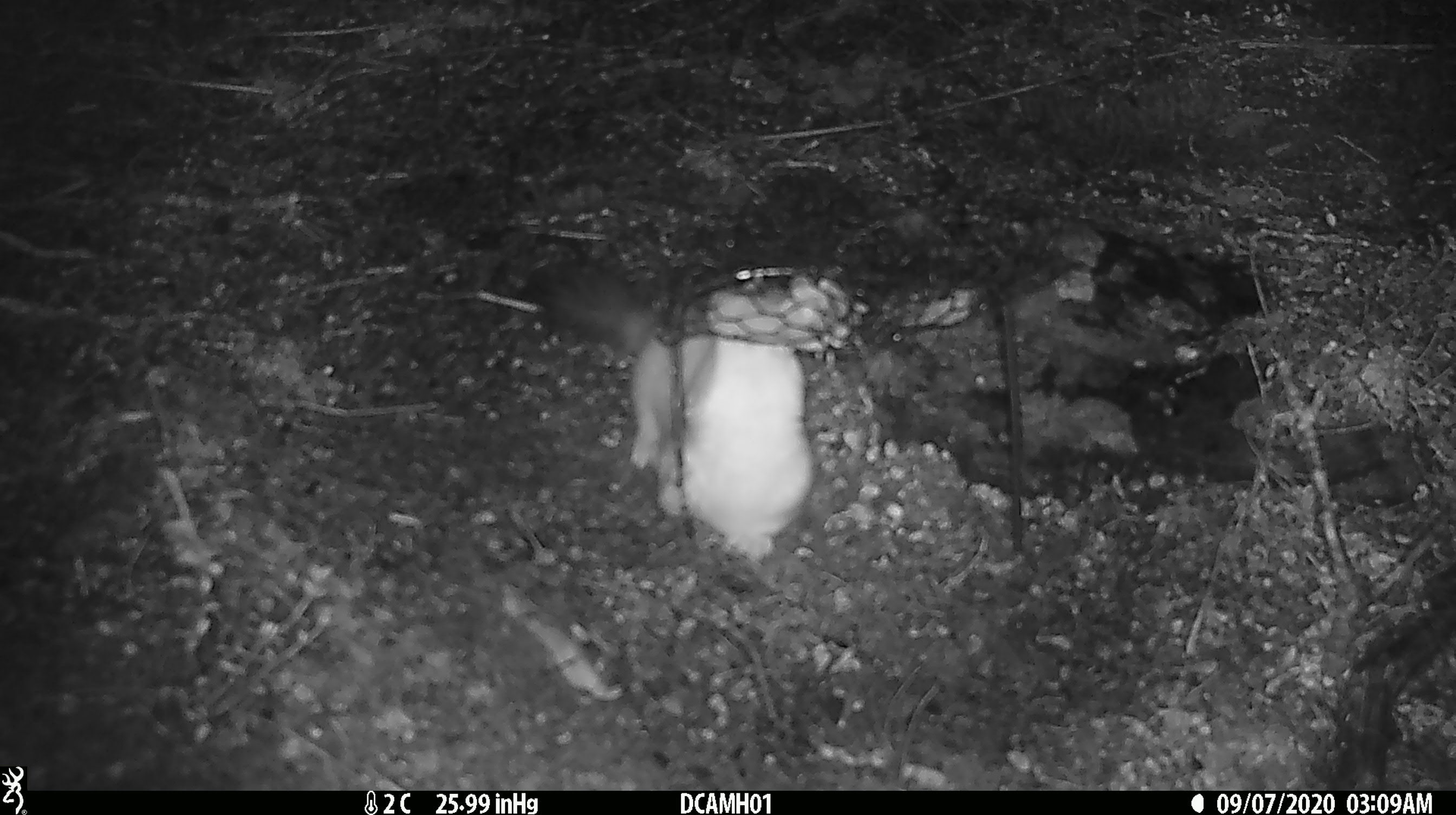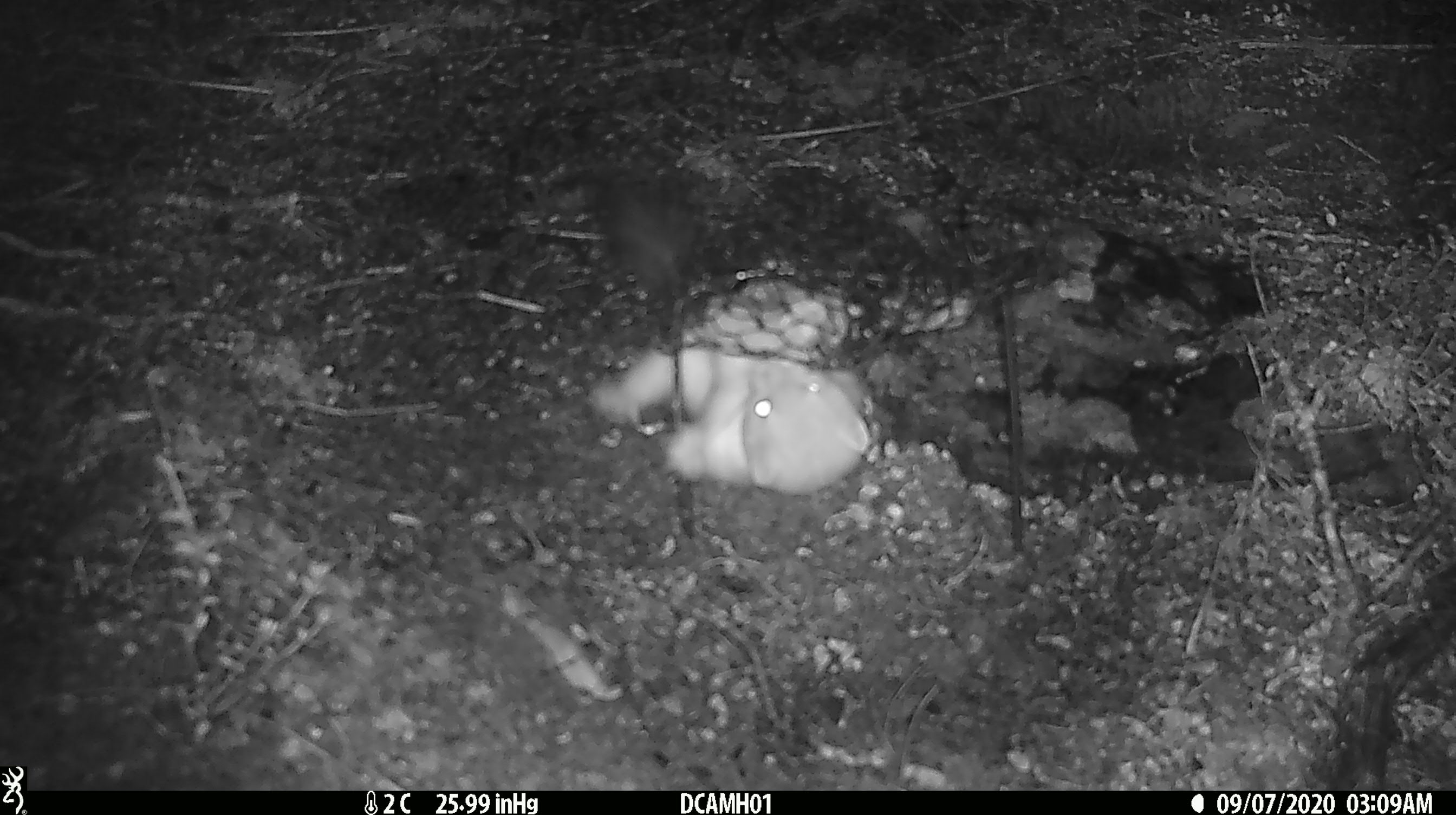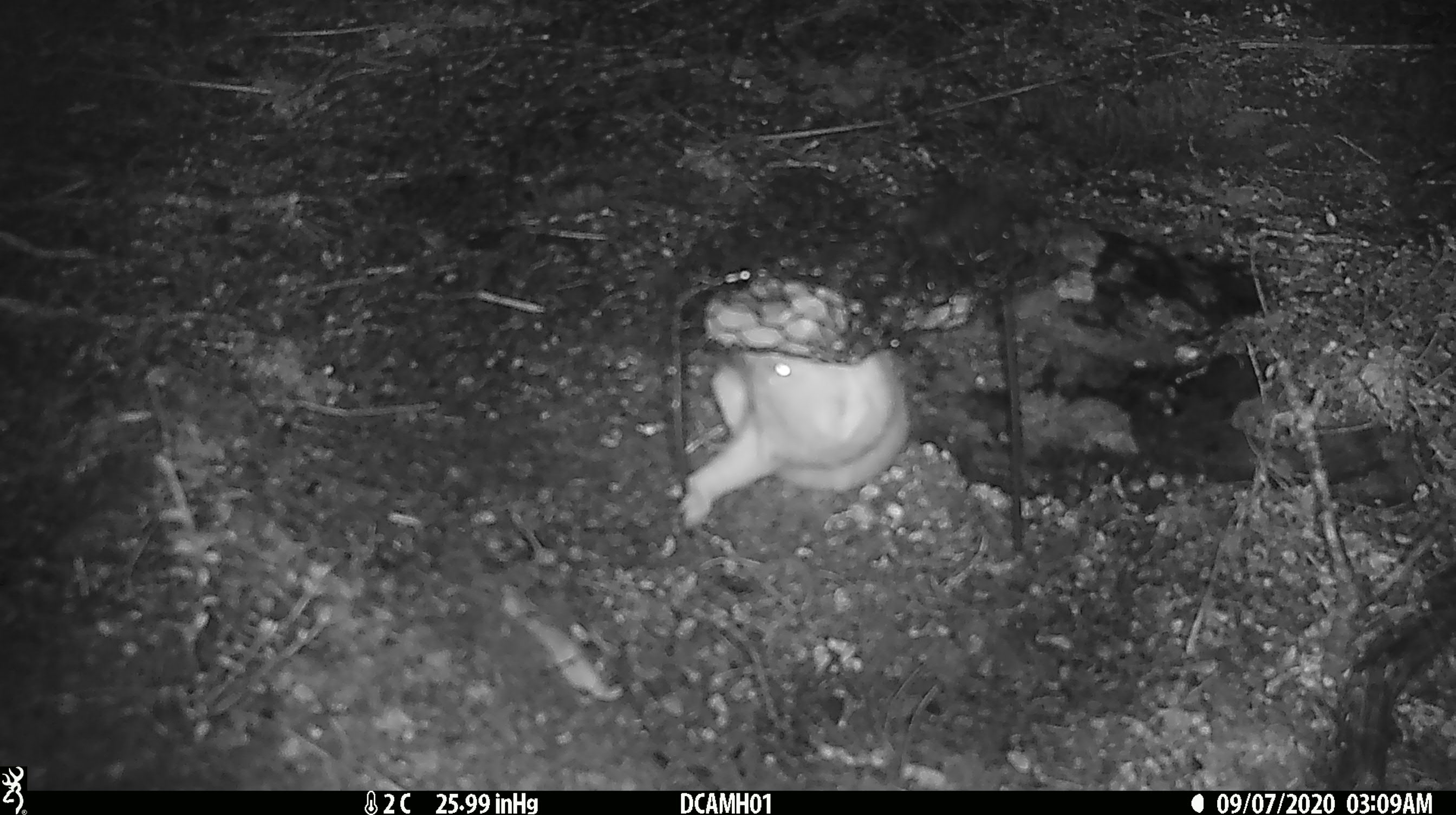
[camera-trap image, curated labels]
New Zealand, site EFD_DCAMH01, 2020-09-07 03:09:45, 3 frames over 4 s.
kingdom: Animalia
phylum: Chordata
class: Mammalia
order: Carnivora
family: Mustelidae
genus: Mustela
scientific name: Mustela erminea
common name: stoat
Stoat (Mustela erminea).